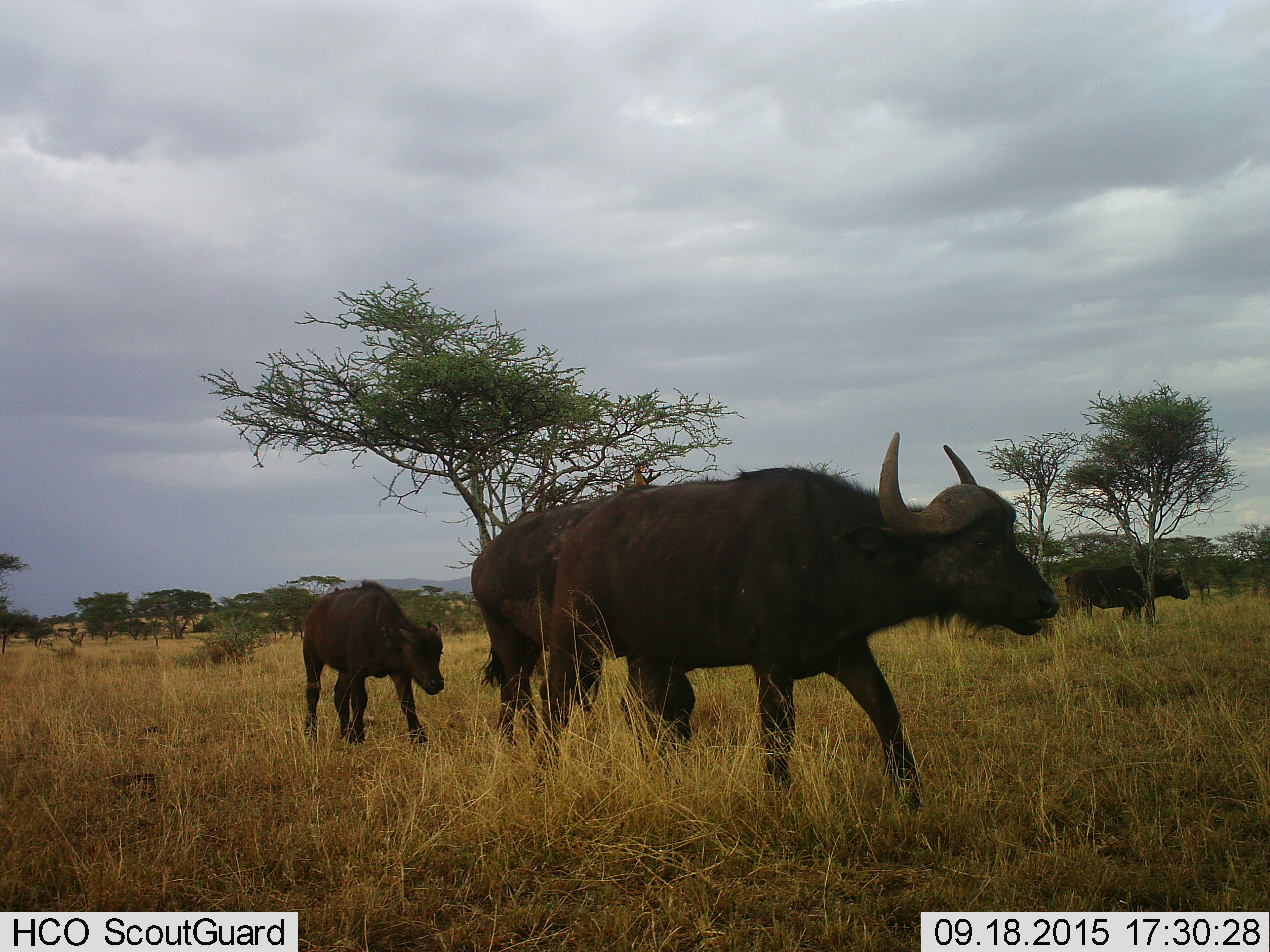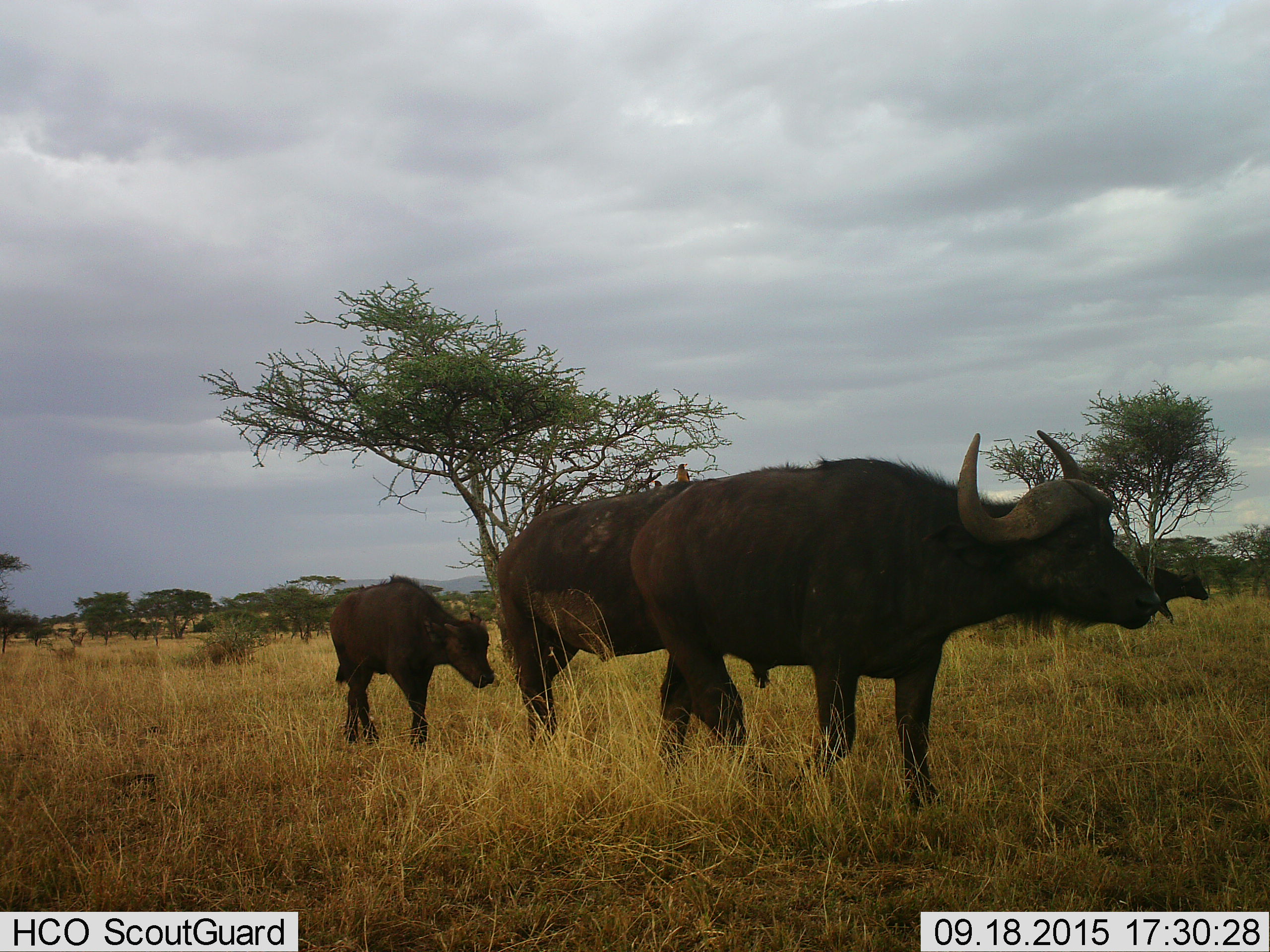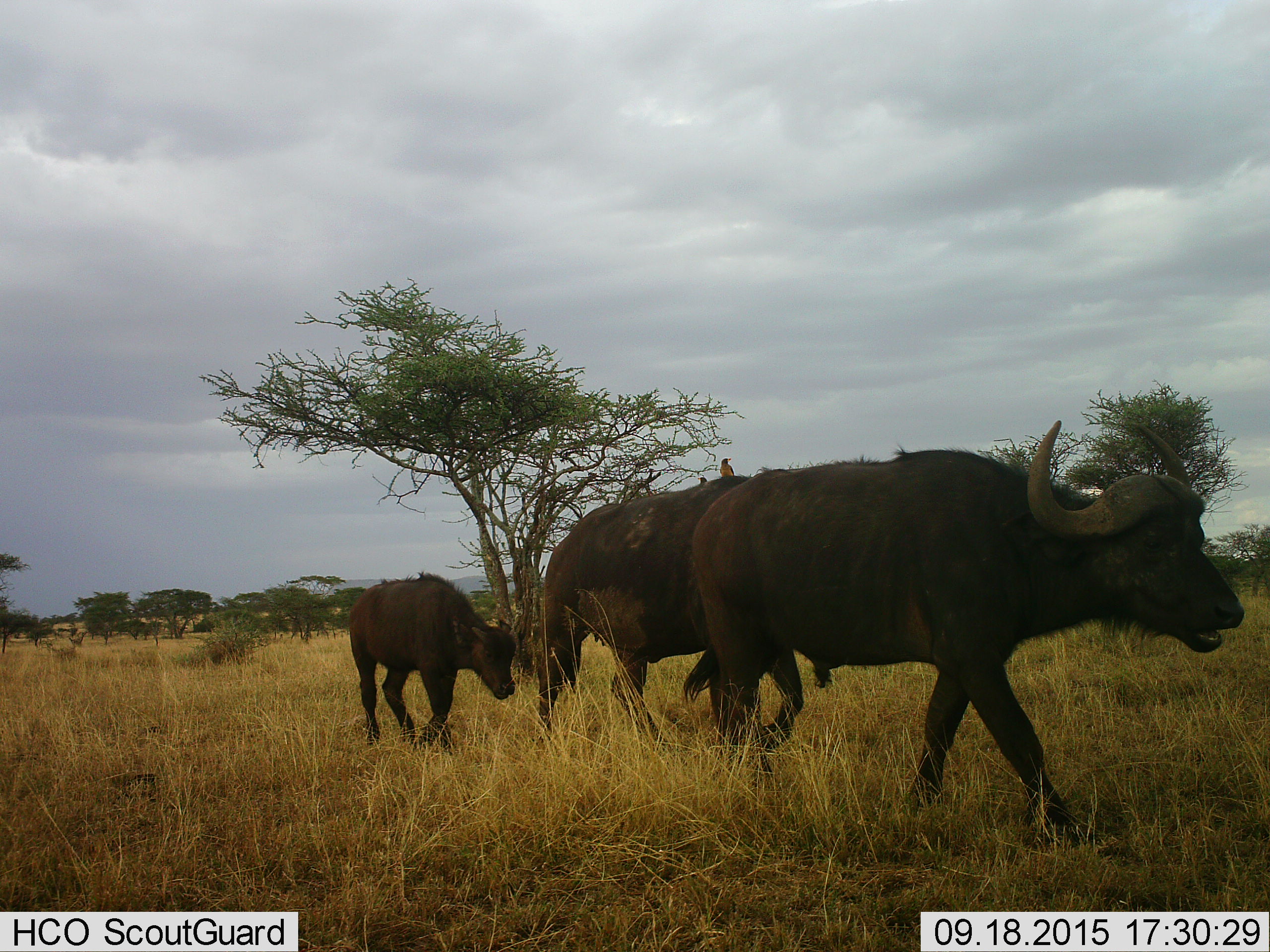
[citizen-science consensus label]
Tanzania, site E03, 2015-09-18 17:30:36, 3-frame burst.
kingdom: Animalia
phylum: Chordata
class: Mammalia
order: Artiodactyla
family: Bovidae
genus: Syncerus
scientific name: Syncerus caffer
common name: cape buffalo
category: buffalo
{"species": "buffalo (cape buffalo) (Syncerus caffer)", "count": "4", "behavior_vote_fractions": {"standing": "12%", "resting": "0%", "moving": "94%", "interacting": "0%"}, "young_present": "81%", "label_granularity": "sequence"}